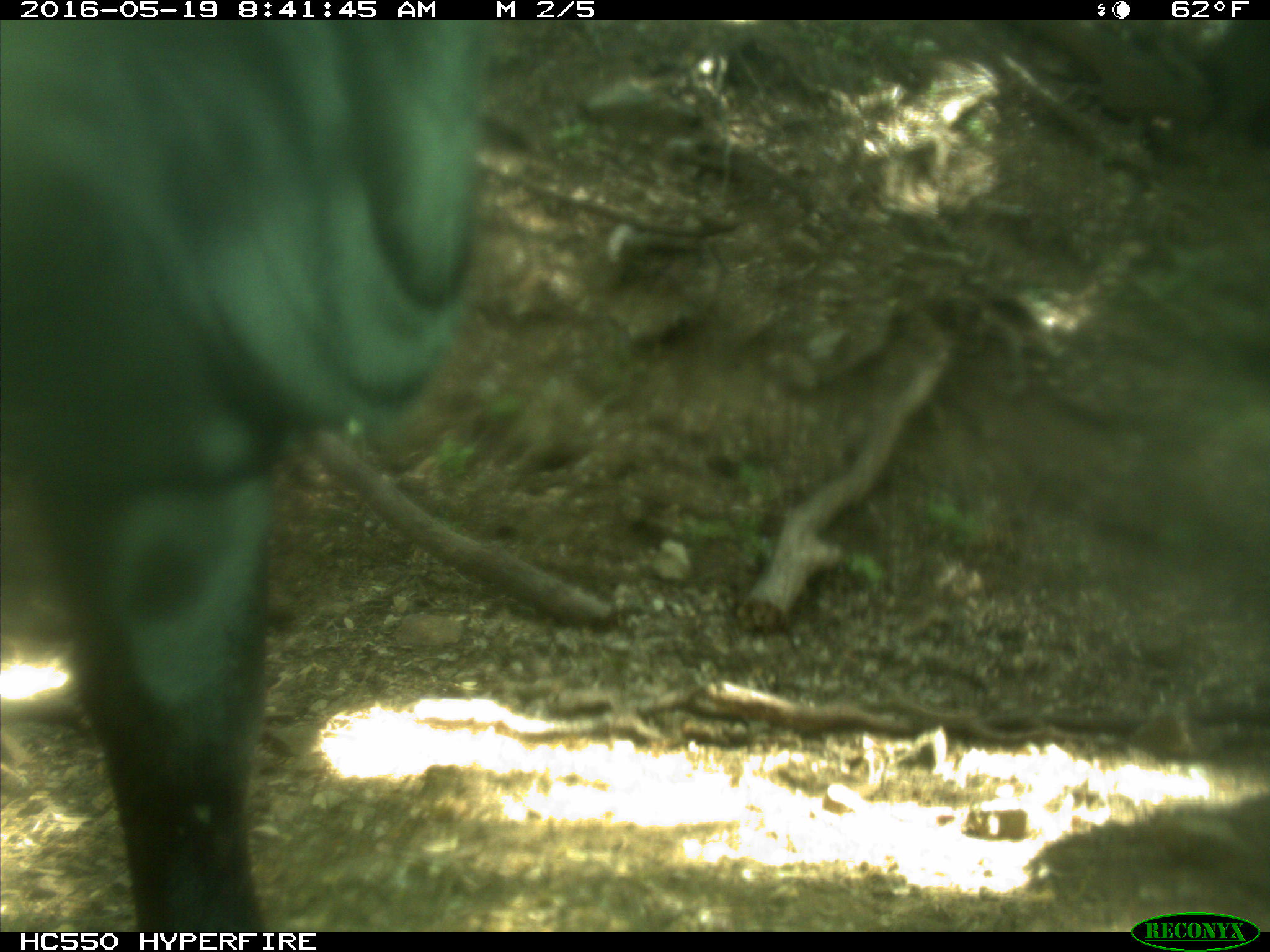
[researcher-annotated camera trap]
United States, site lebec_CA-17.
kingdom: Animalia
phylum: Chordata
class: Mammalia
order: Artiodactyla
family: Bovidae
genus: Bos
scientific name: Bos taurus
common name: domestic cow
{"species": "Bos taurus (domestic cow)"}